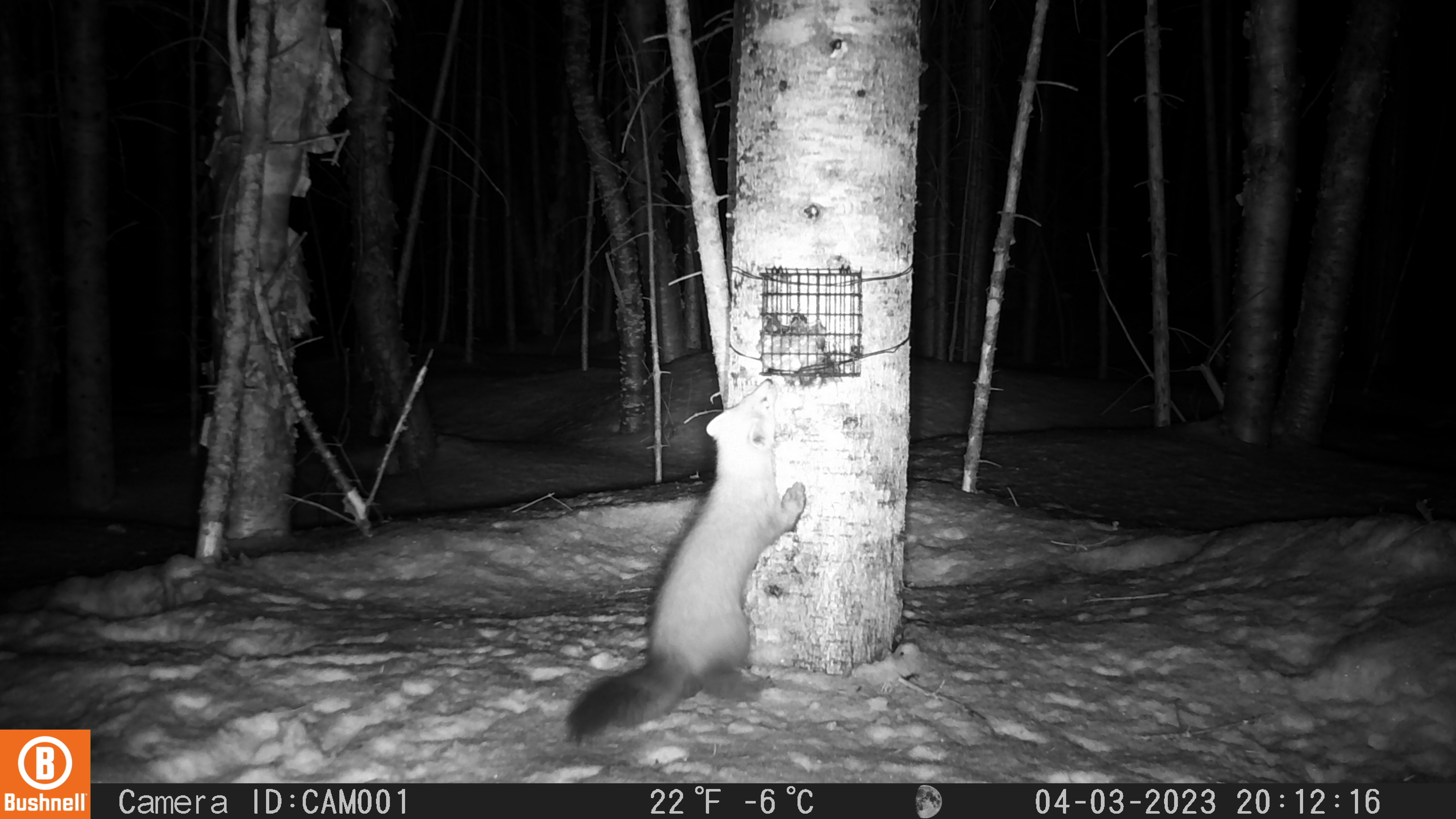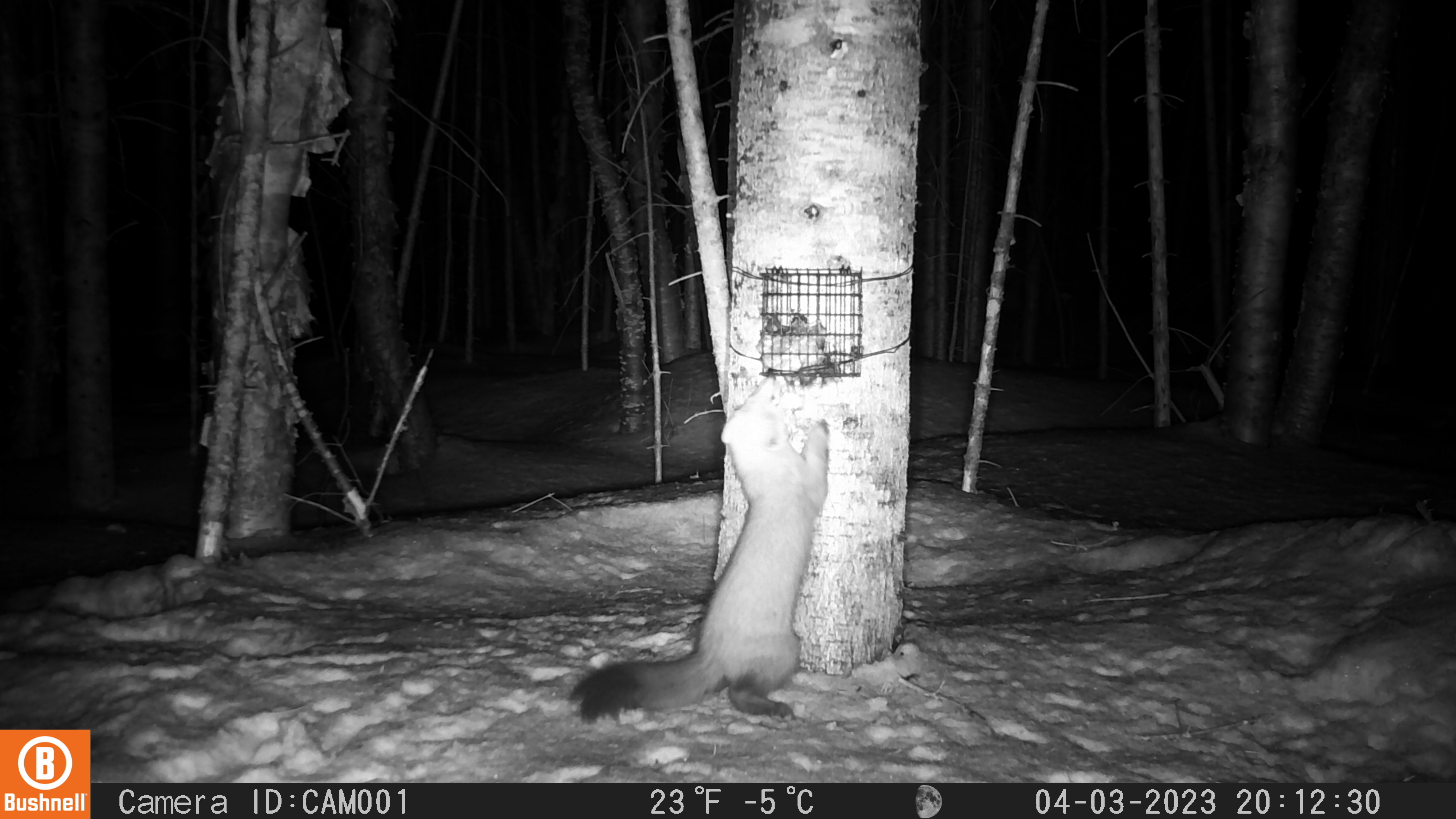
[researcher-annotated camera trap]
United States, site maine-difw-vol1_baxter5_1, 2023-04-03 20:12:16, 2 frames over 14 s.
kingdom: Animalia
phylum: Chordata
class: Mammalia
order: Carnivora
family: Mustelidae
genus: Martes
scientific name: Martes americana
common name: american marten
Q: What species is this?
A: American marten (Martes americana).